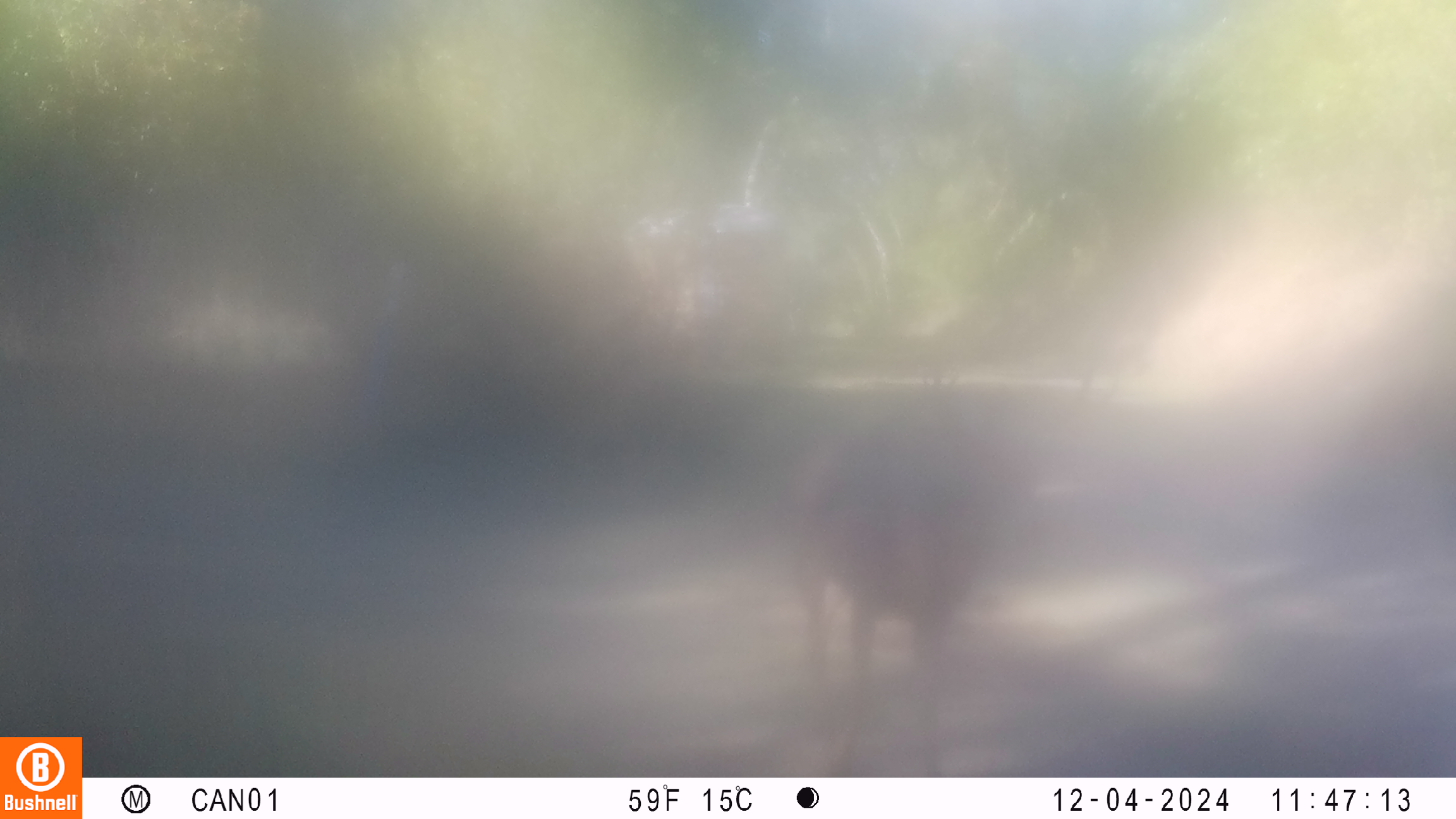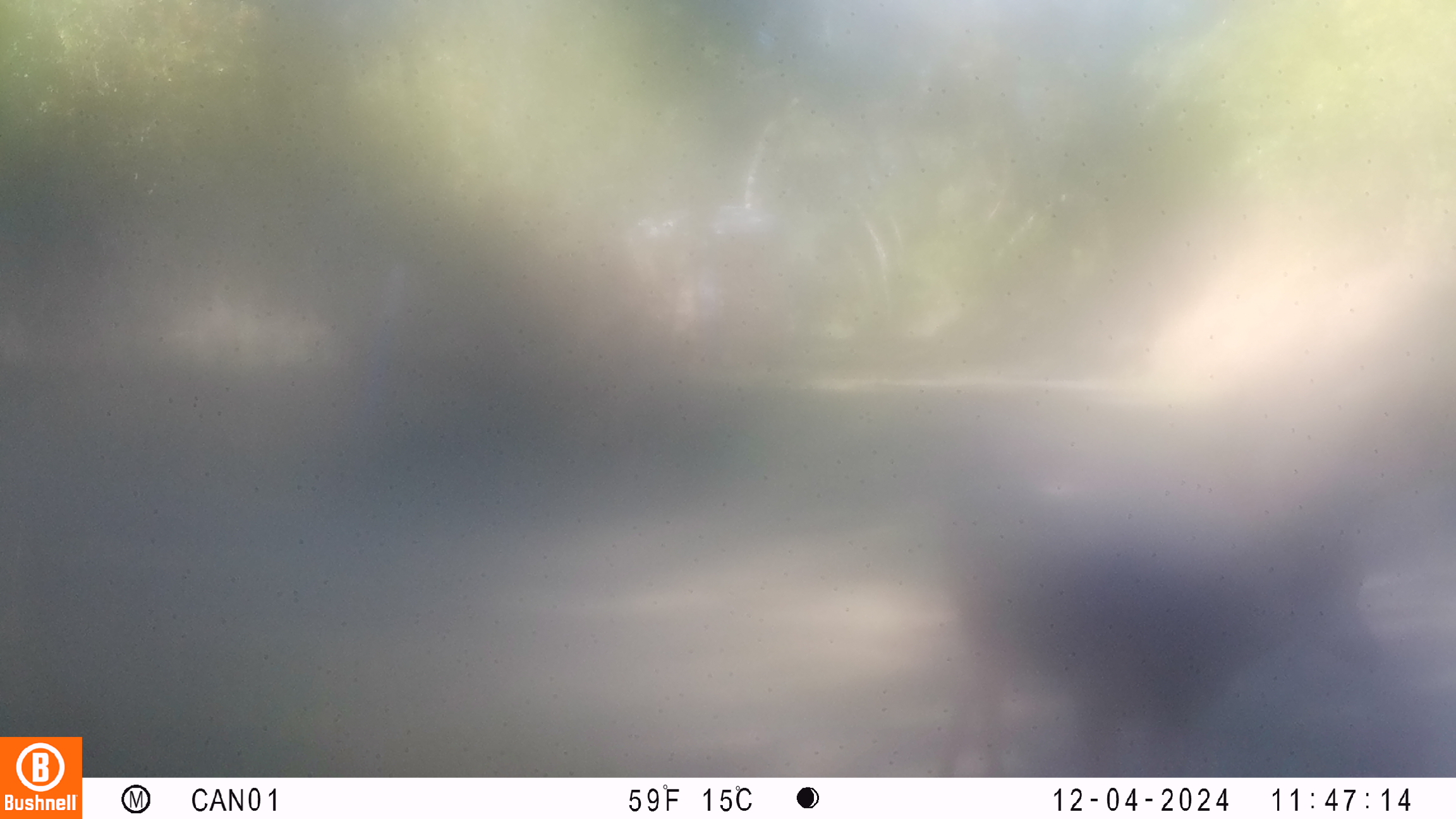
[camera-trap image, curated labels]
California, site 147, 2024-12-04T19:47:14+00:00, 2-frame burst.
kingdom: Animalia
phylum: Chordata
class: Mammalia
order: Artiodactyla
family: Cervidae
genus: Odocoileus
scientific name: Odocoileus hemionus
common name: mule deer